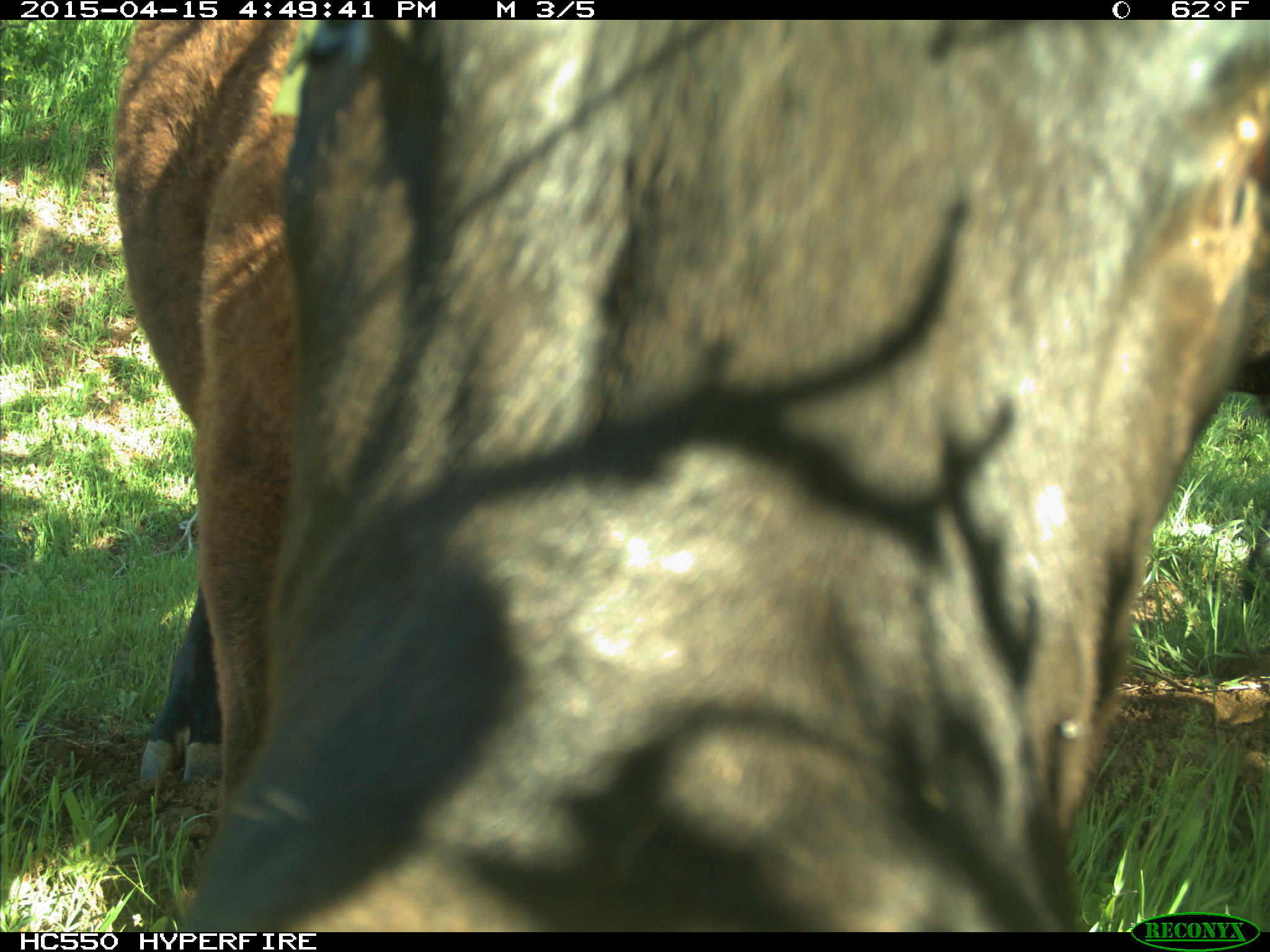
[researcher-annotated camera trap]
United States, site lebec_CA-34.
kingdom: Animalia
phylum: Chordata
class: Mammalia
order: Artiodactyla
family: Bovidae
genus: Bos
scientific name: Bos taurus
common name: domestic cow